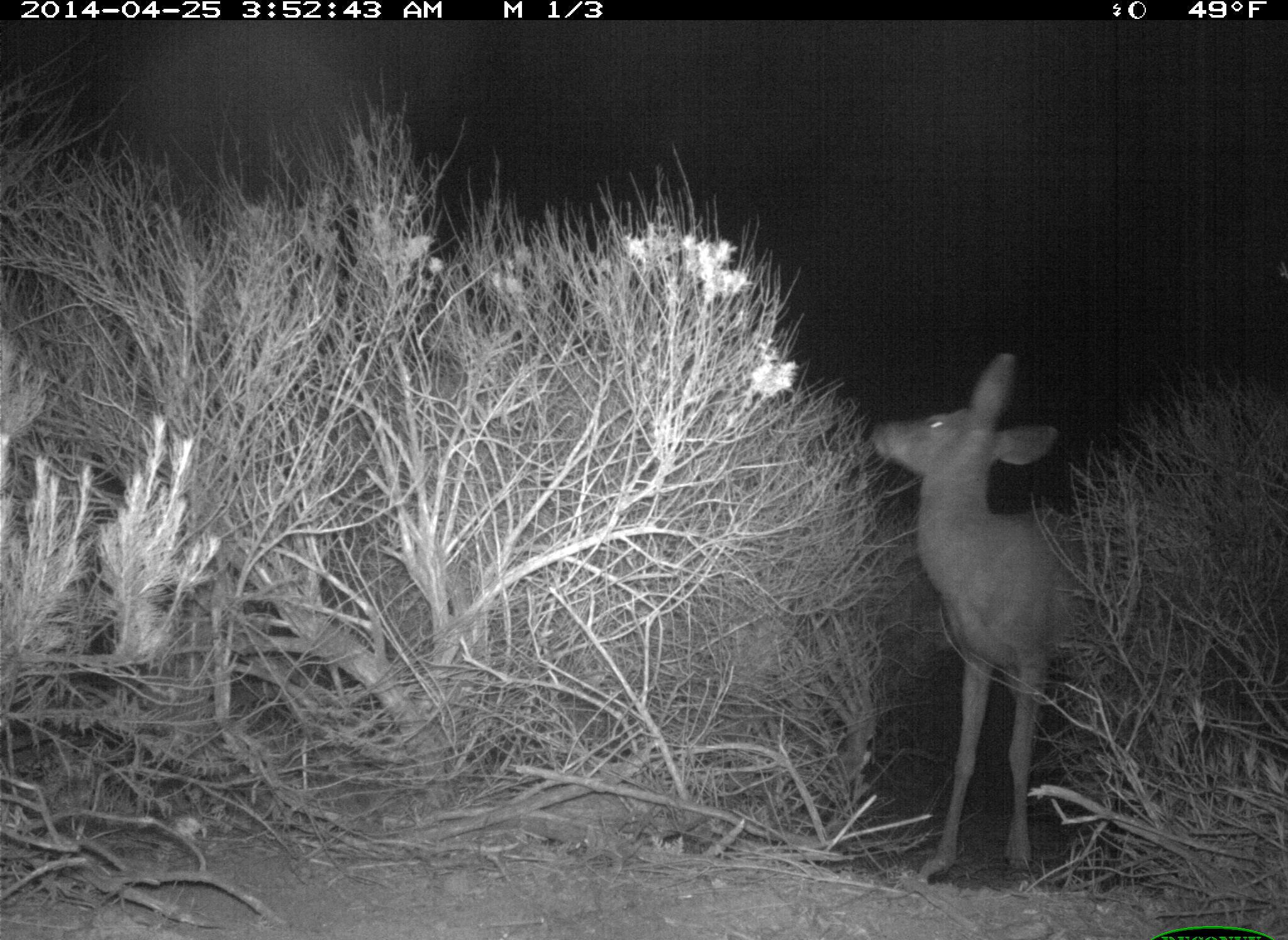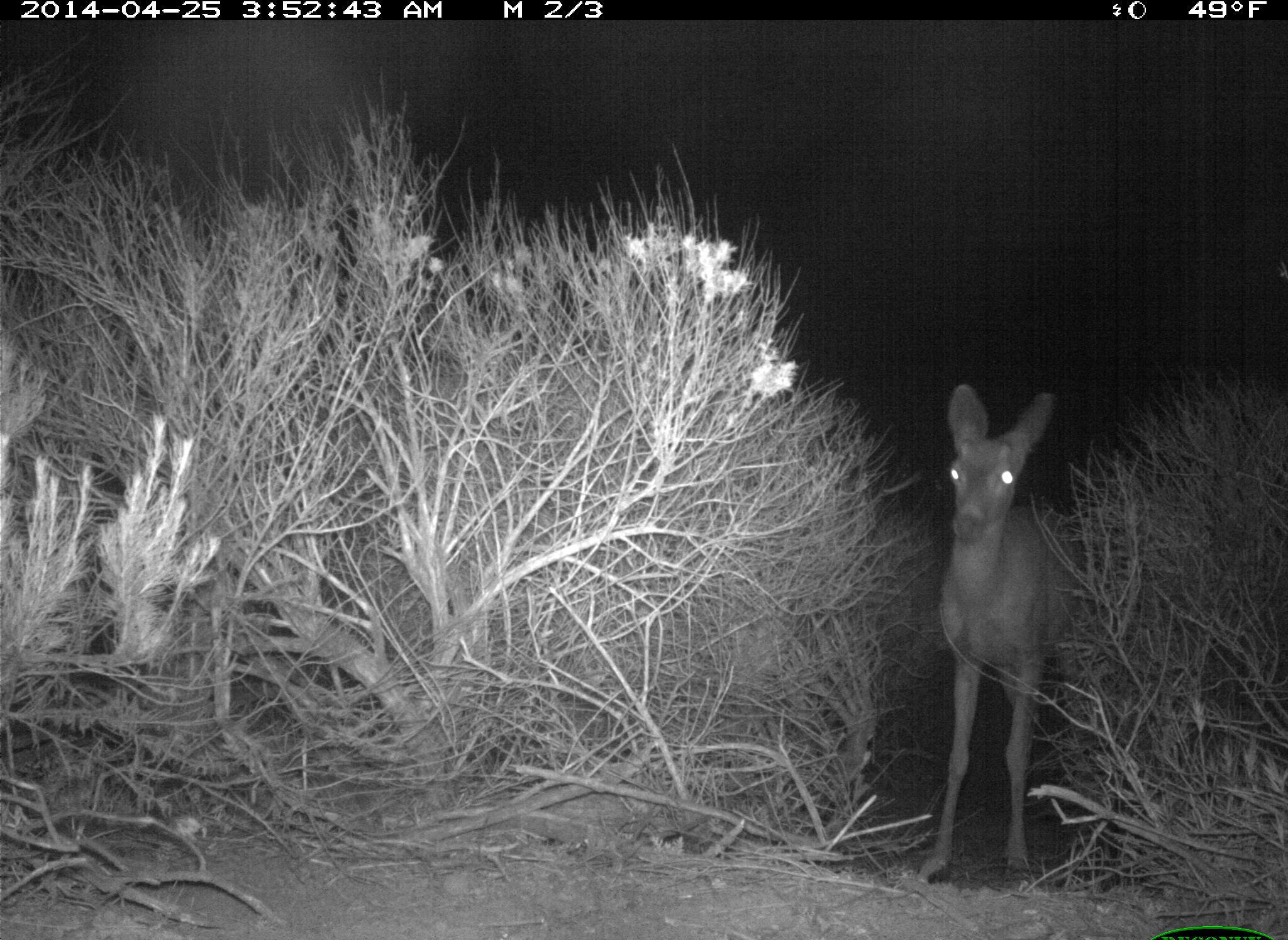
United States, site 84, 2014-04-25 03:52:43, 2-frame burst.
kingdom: Animalia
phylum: Chordata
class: Mammalia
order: Artiodactyla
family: Cervidae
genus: Odocoileus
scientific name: Odocoileus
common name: deer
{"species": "deer (Odocoileus)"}